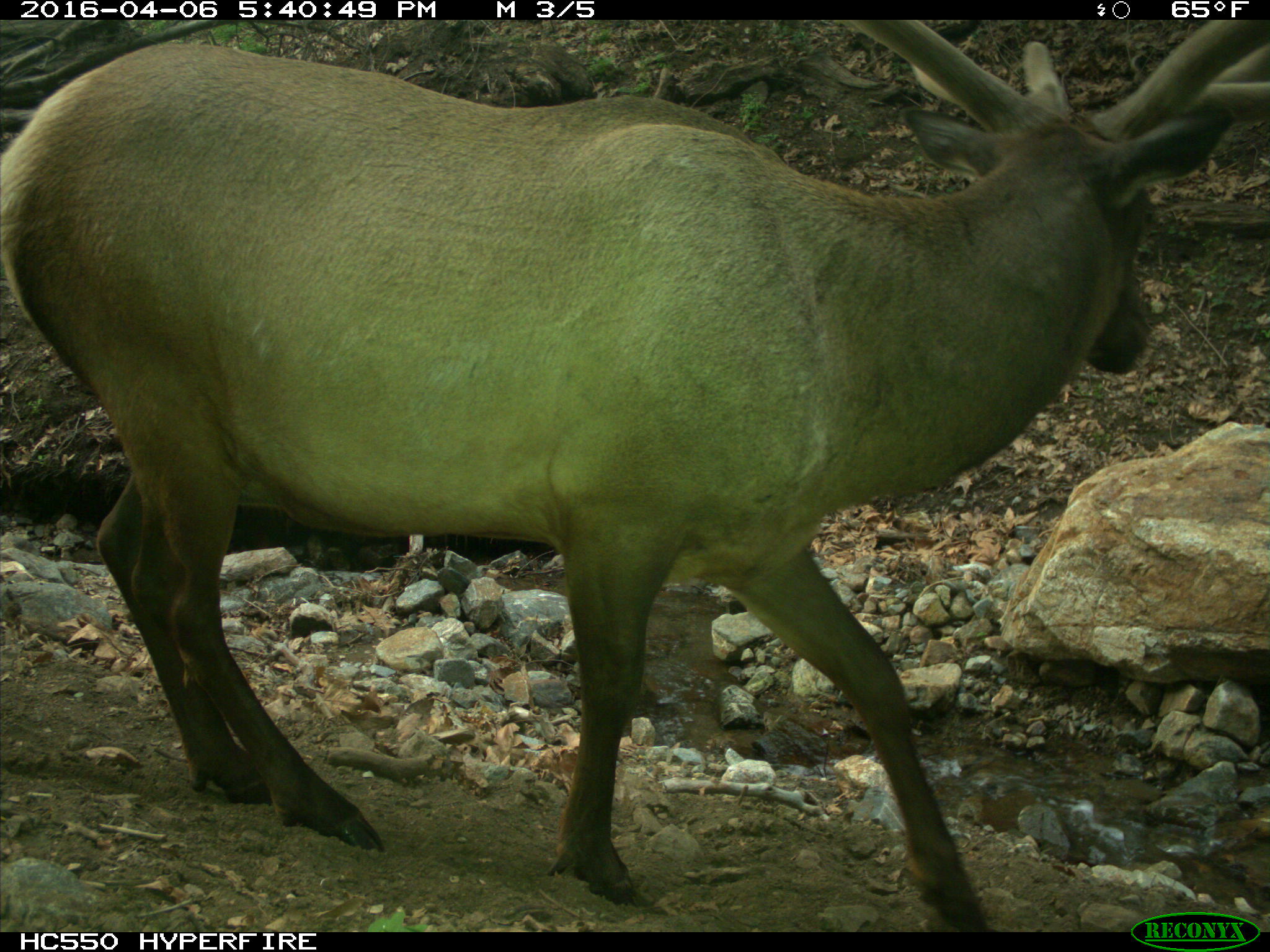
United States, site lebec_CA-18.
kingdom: Animalia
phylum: Chordata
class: Mammalia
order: Artiodactyla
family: Cervidae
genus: Cervus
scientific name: Cervus canadensis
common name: elk